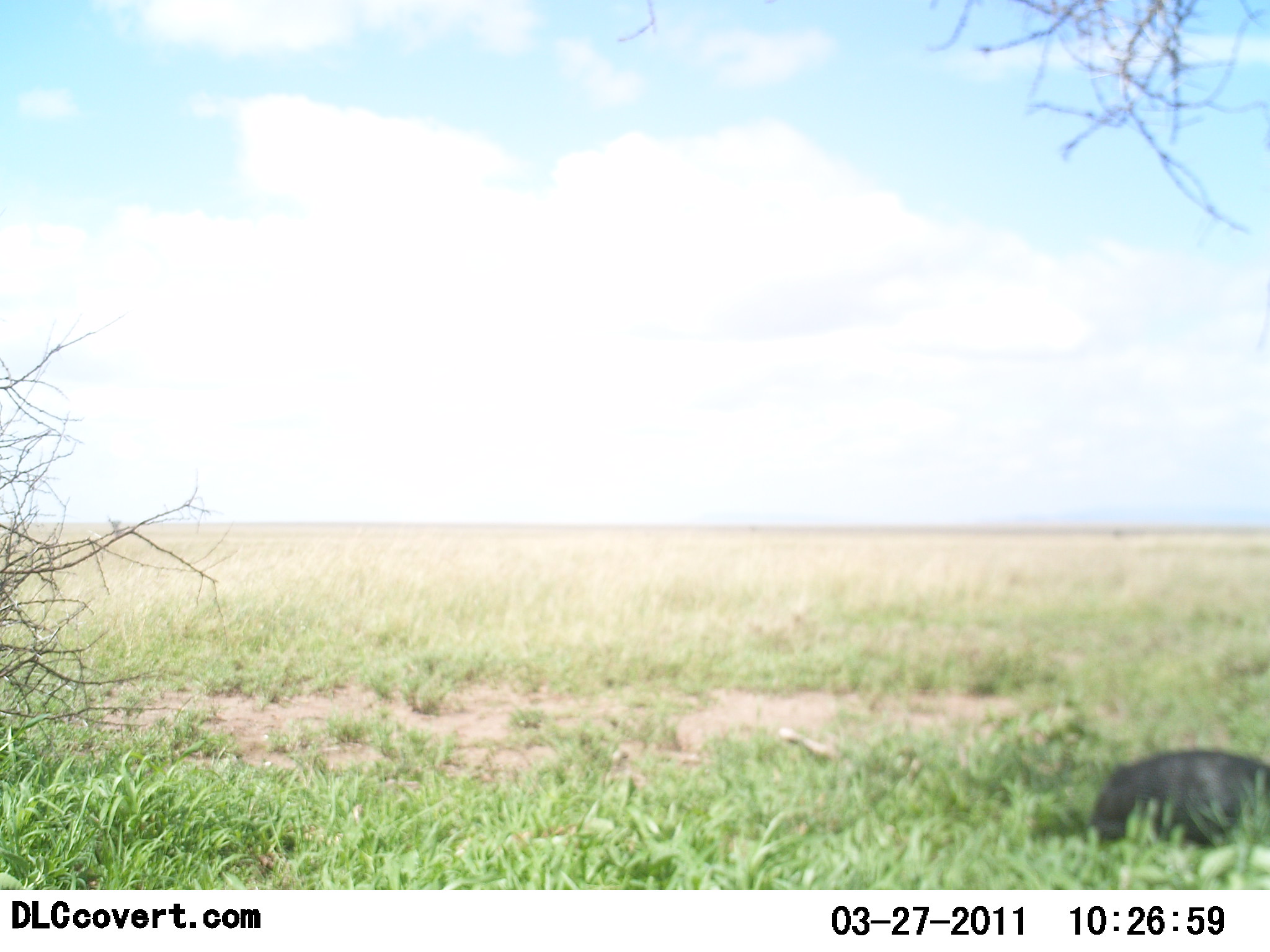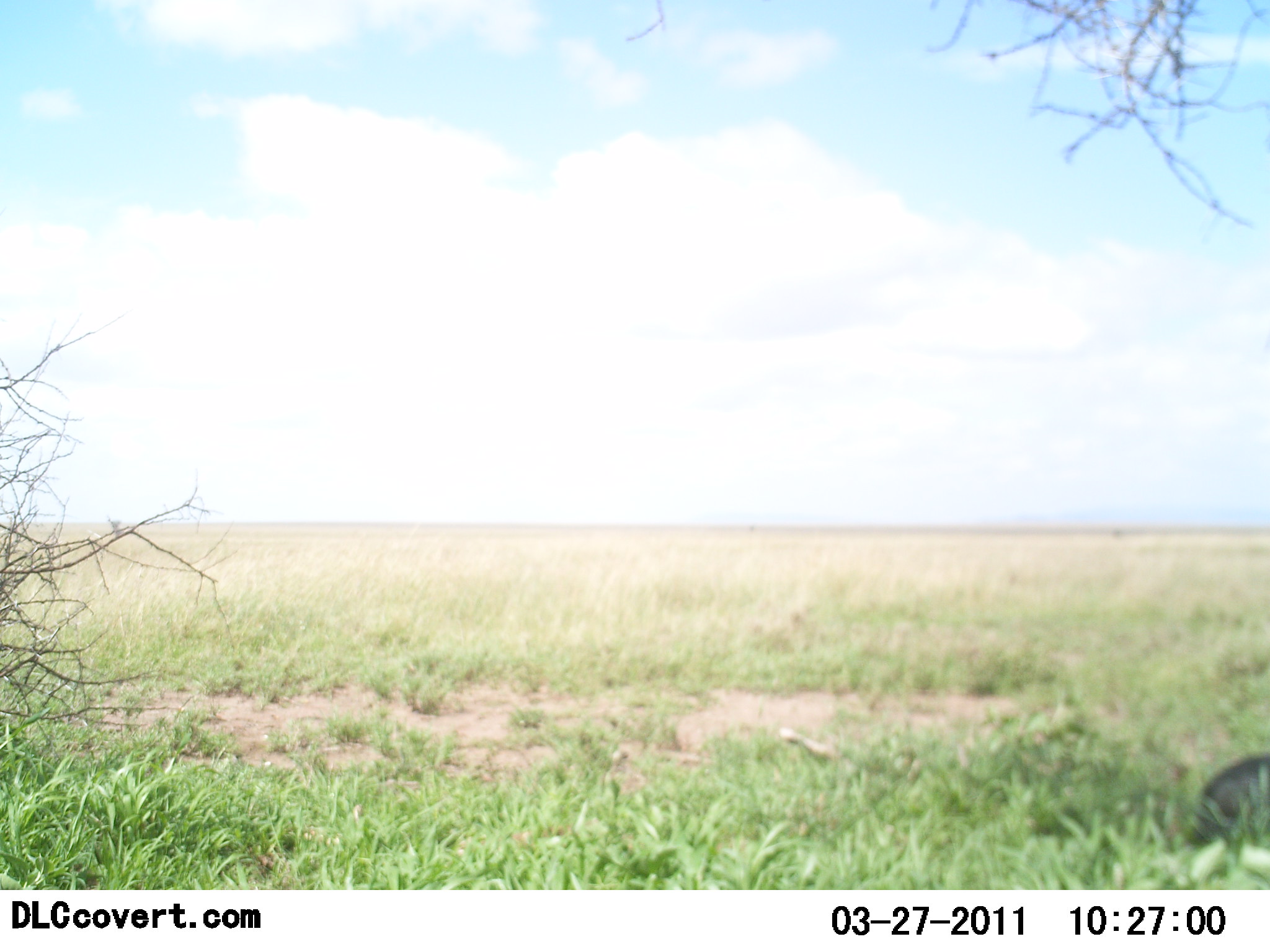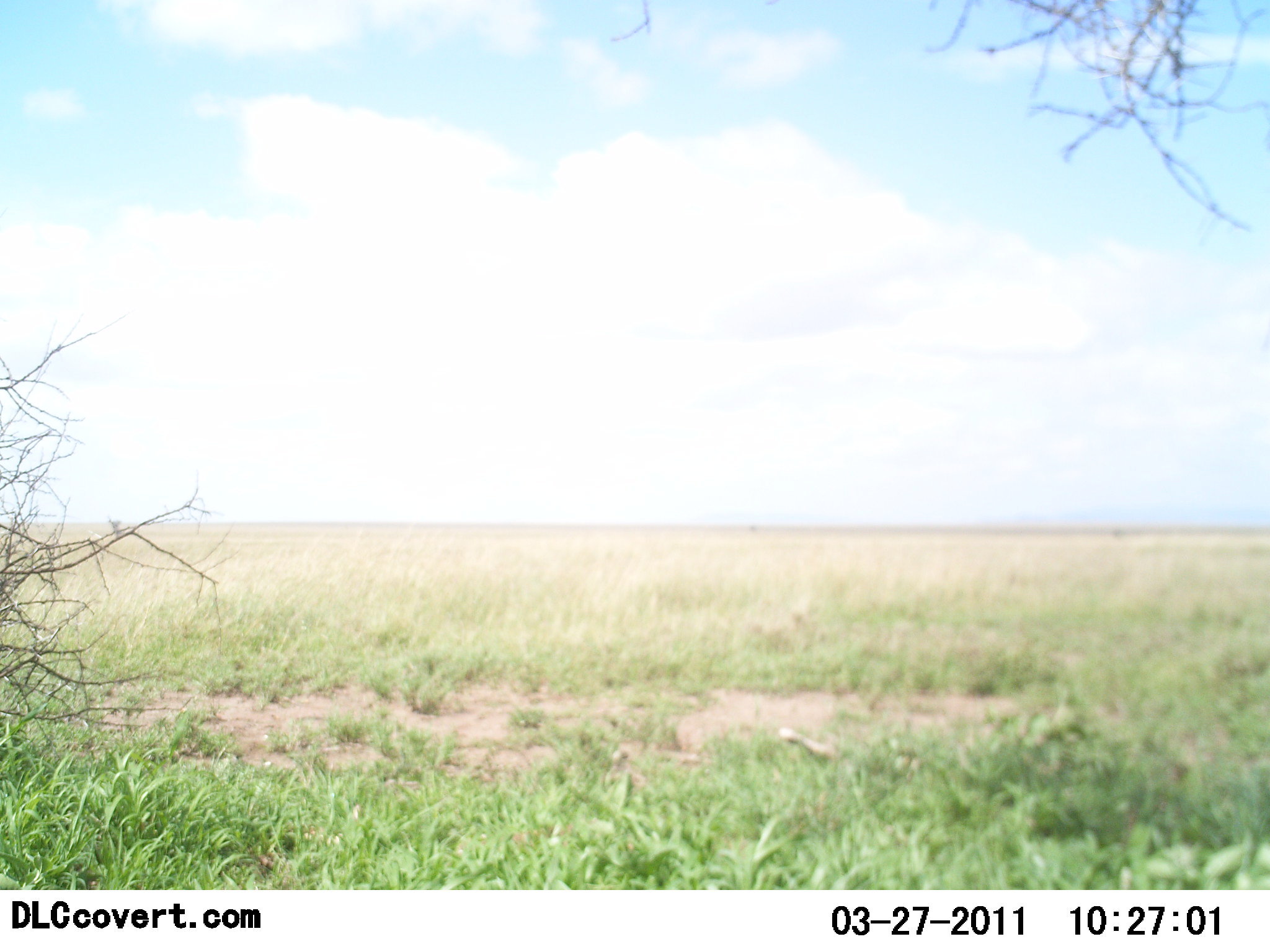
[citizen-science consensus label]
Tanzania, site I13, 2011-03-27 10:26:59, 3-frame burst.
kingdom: Animalia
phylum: Chordata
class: Mammalia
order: Artiodactyla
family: Suidae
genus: Phacochoerus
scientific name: Phacochoerus africanus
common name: warthog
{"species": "warthog (Phacochoerus africanus)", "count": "1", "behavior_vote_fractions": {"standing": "29%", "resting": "0%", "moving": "86%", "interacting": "0%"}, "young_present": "0%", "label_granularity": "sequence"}